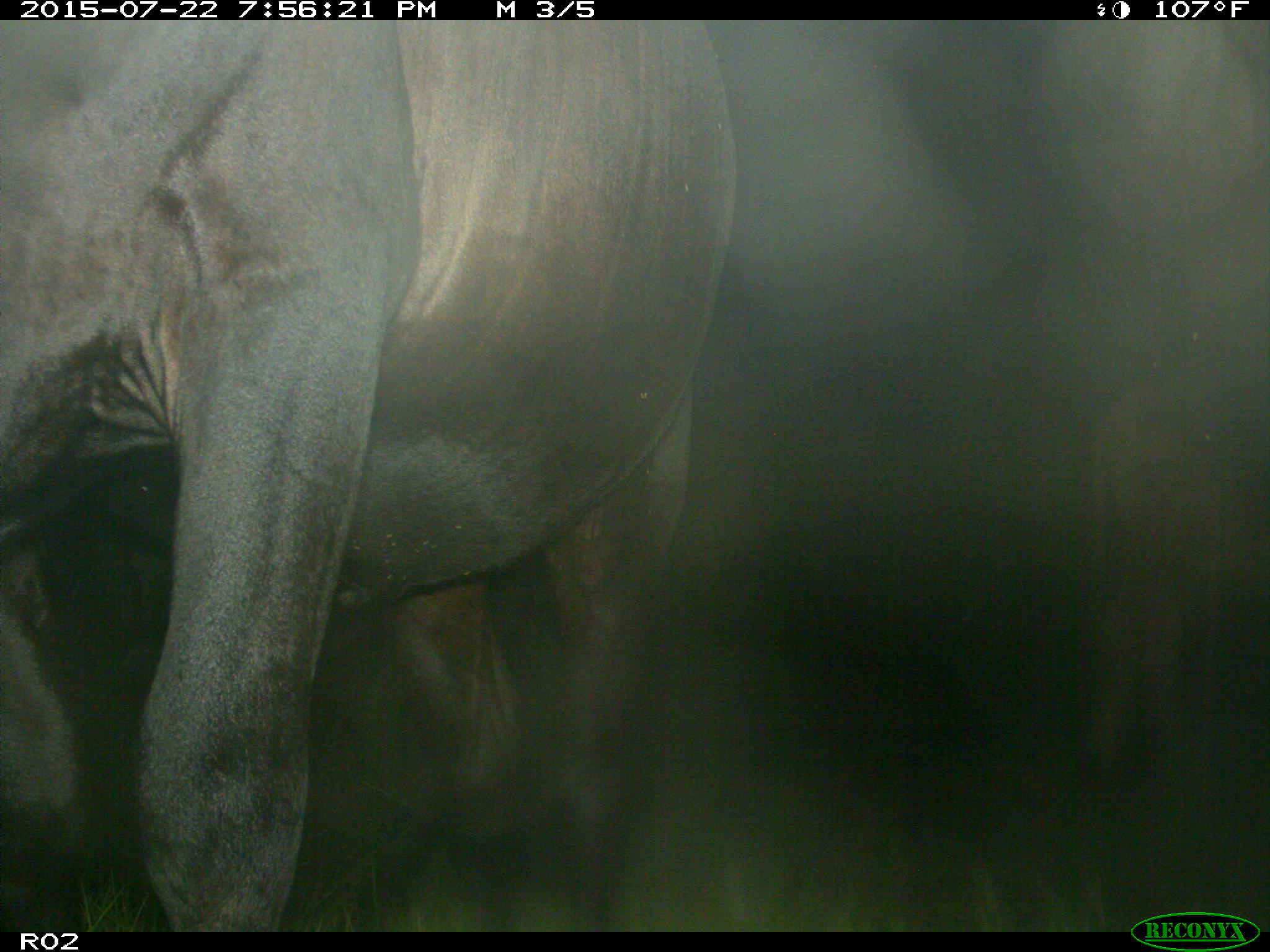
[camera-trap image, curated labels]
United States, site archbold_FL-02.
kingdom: Animalia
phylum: Chordata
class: Mammalia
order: Artiodactyla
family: Bovidae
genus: Bos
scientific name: Bos taurus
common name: domestic cow